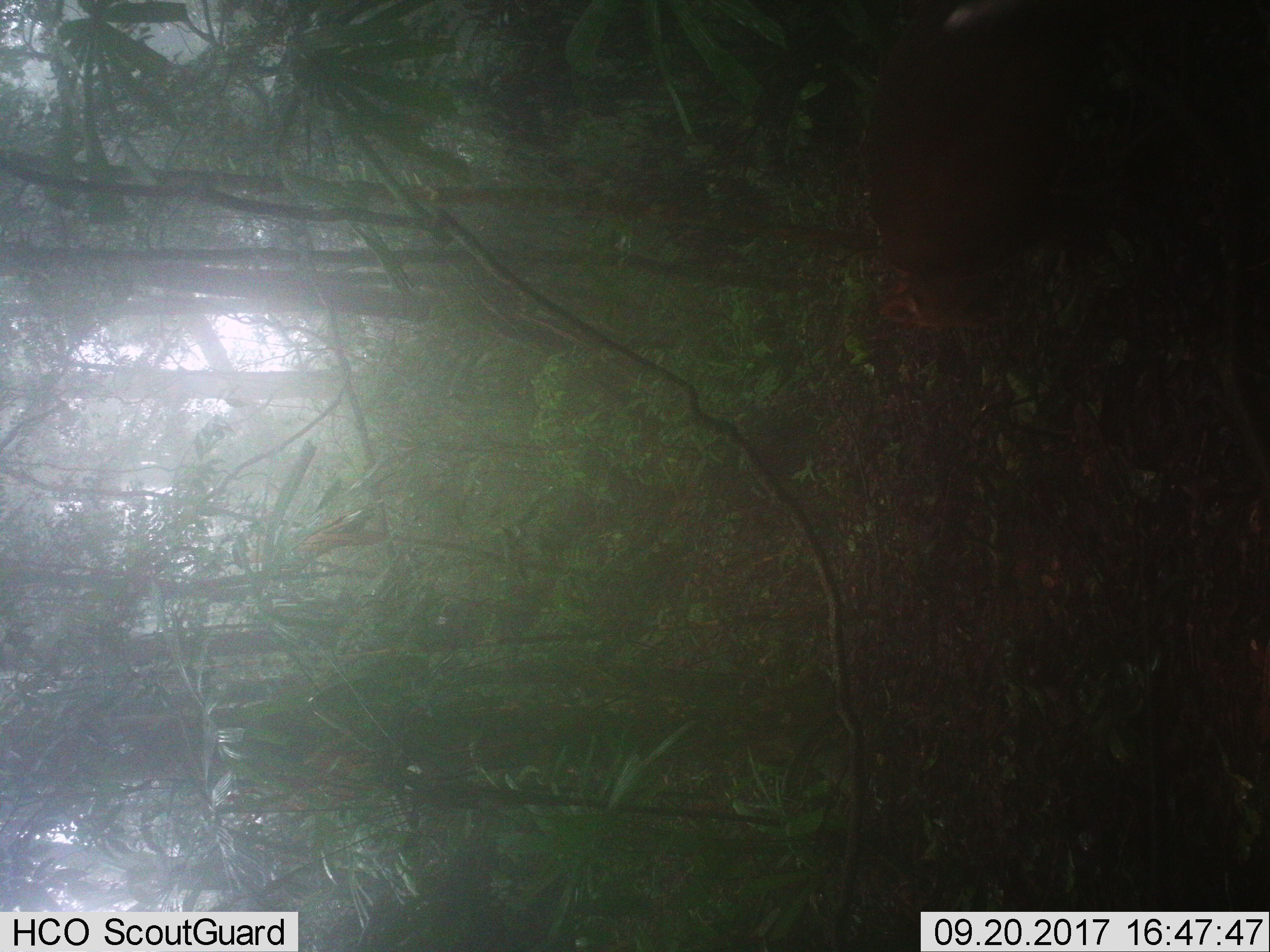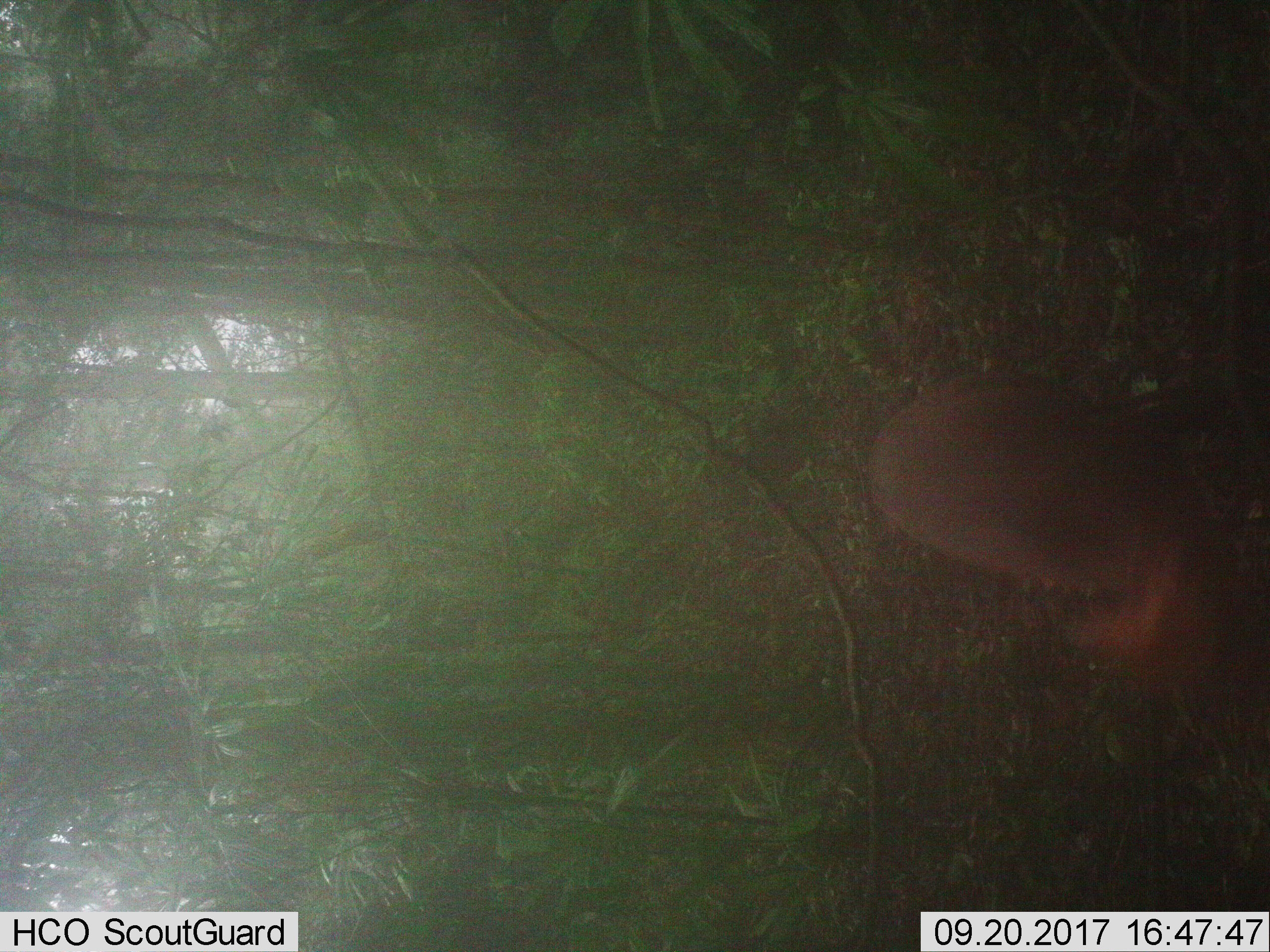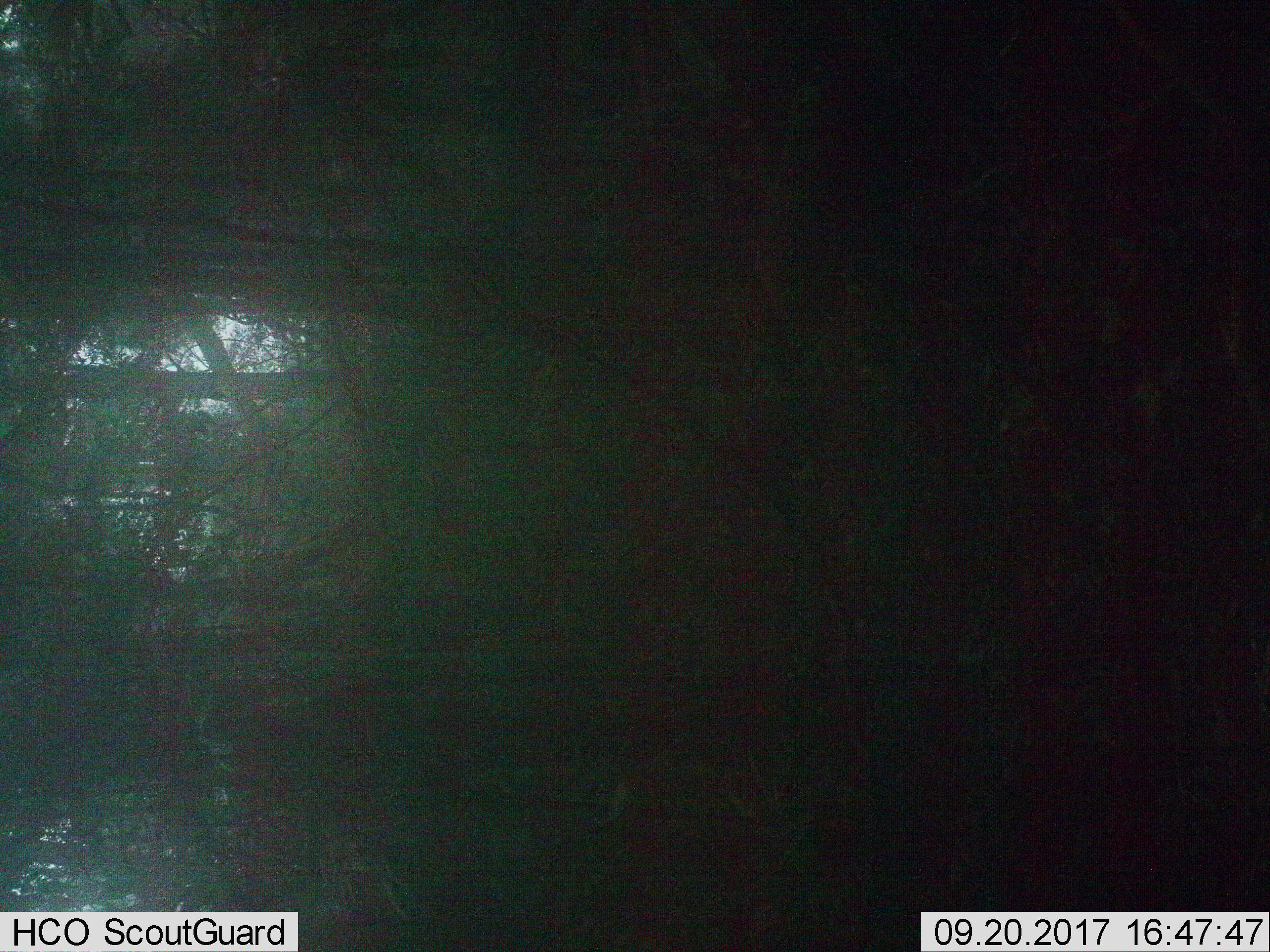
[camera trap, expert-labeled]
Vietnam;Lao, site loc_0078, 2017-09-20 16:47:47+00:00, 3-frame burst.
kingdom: Animalia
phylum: Chordata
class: Mammalia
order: Artiodactyla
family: Cervidae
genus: Muntiacus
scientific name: Muntiacus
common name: muntjacs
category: unidentified muntjac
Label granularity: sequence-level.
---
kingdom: Animalia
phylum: Chordata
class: Mammalia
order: Artiodactyla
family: Cervidae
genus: Muntiacus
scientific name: Muntiacus rooseveltorum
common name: roosevelt's muntjac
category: roosevelts muntjac group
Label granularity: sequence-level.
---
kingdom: Animalia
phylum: Chordata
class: Mammalia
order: Artiodactyla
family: Bovidae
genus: Capricornis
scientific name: Capricornis sumatraensis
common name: chinese serow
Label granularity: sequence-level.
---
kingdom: Animalia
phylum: Chordata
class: Mammalia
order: Primates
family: Cercopithecidae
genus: Macaca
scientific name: Macaca arctoides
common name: stump-tailed macaque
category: stump tailed macaque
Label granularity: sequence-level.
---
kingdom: Animalia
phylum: Chordata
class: Mammalia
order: Carnivora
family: Herpestidae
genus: Urva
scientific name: Urva urva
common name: crab-eating mongoose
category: crab eating mongoose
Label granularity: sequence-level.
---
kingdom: Animalia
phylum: Chordata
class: Mammalia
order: Artiodactyla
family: Suidae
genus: Sus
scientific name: Sus scrofa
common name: eurasian wild pig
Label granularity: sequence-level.